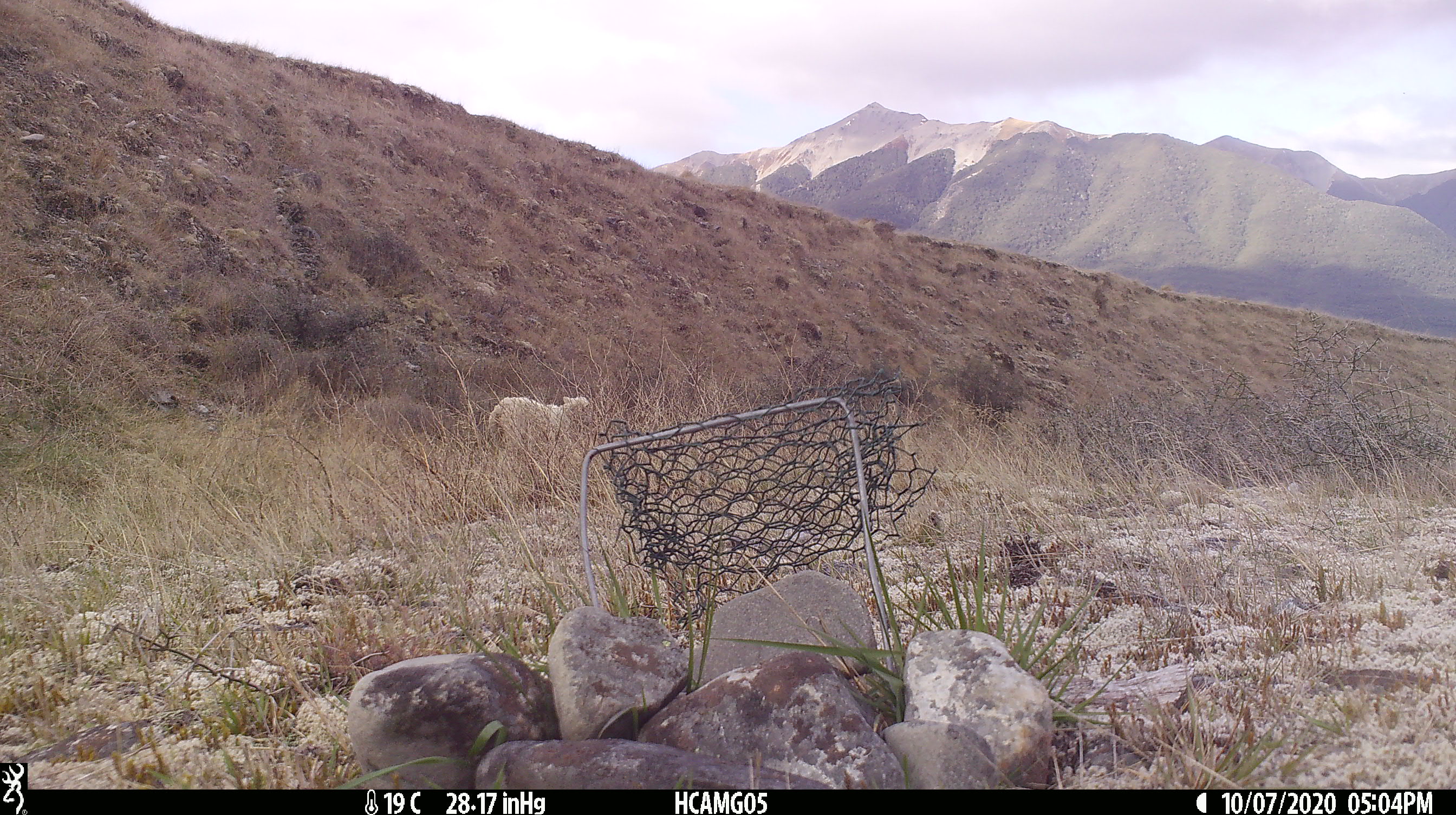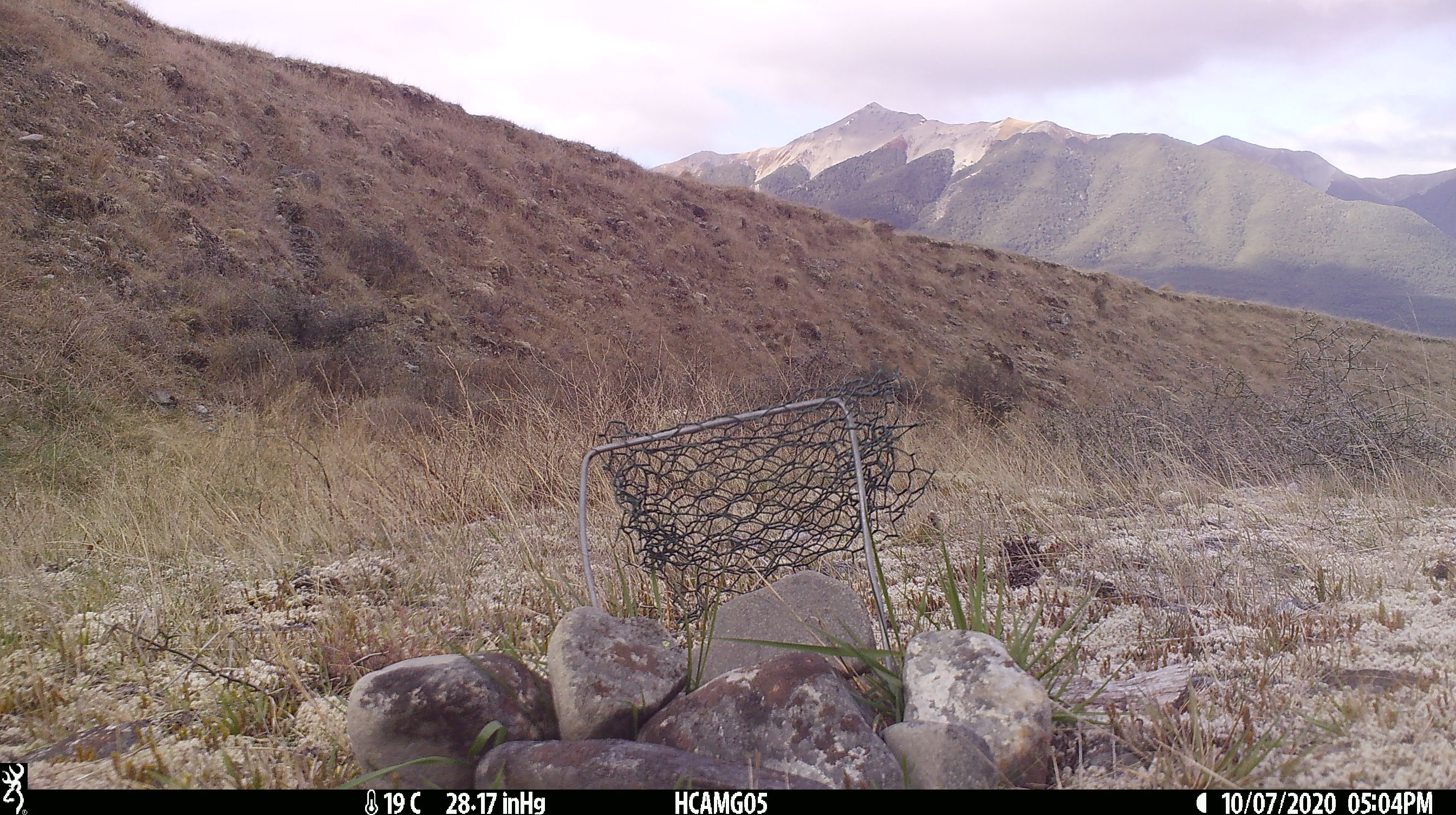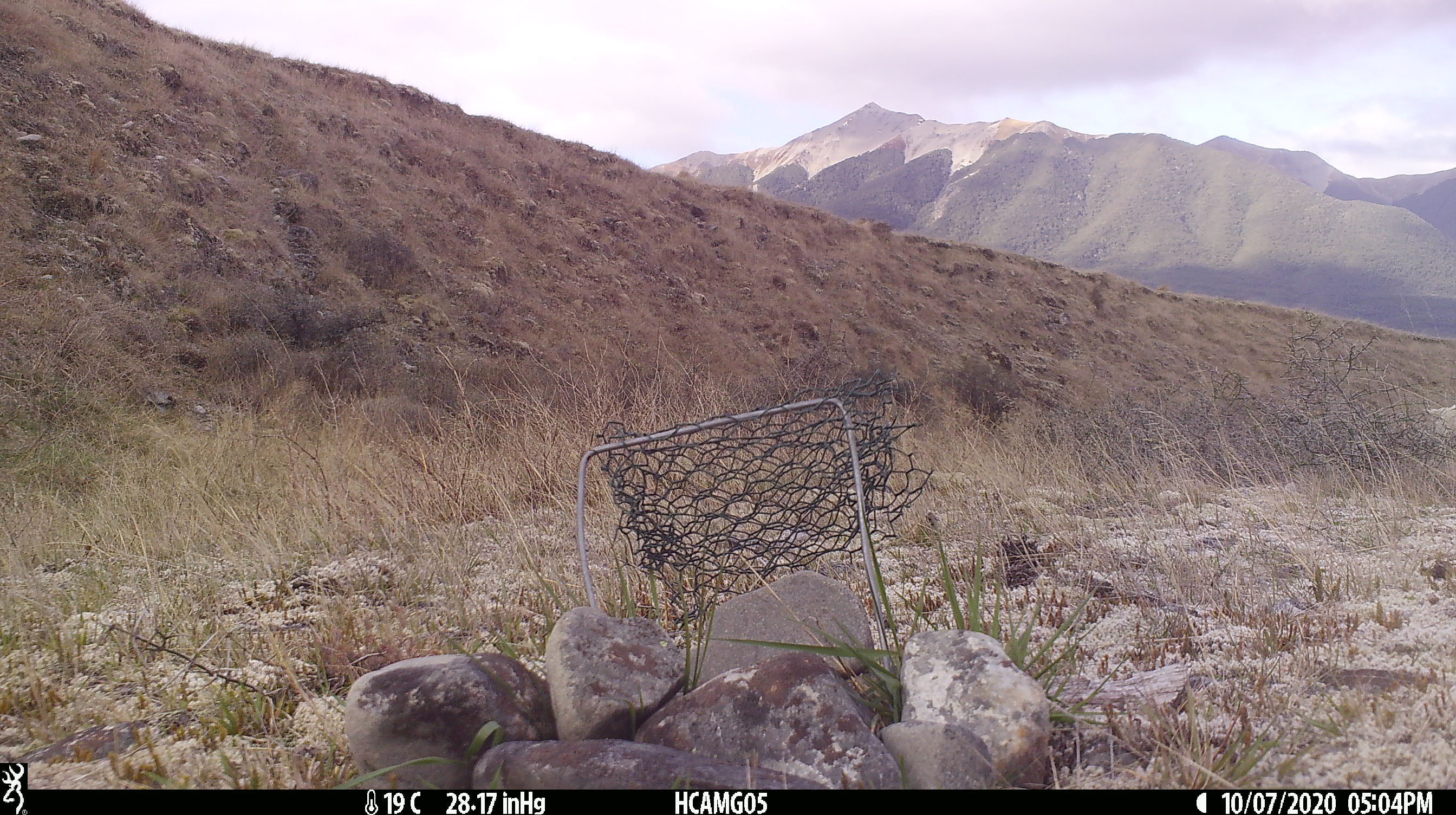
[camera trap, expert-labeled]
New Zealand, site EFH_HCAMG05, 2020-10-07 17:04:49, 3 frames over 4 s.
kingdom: Animalia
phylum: Chordata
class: Mammalia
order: Artiodactyla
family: Bovidae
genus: Ovis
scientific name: Ovis aries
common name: domestic sheep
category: sheep